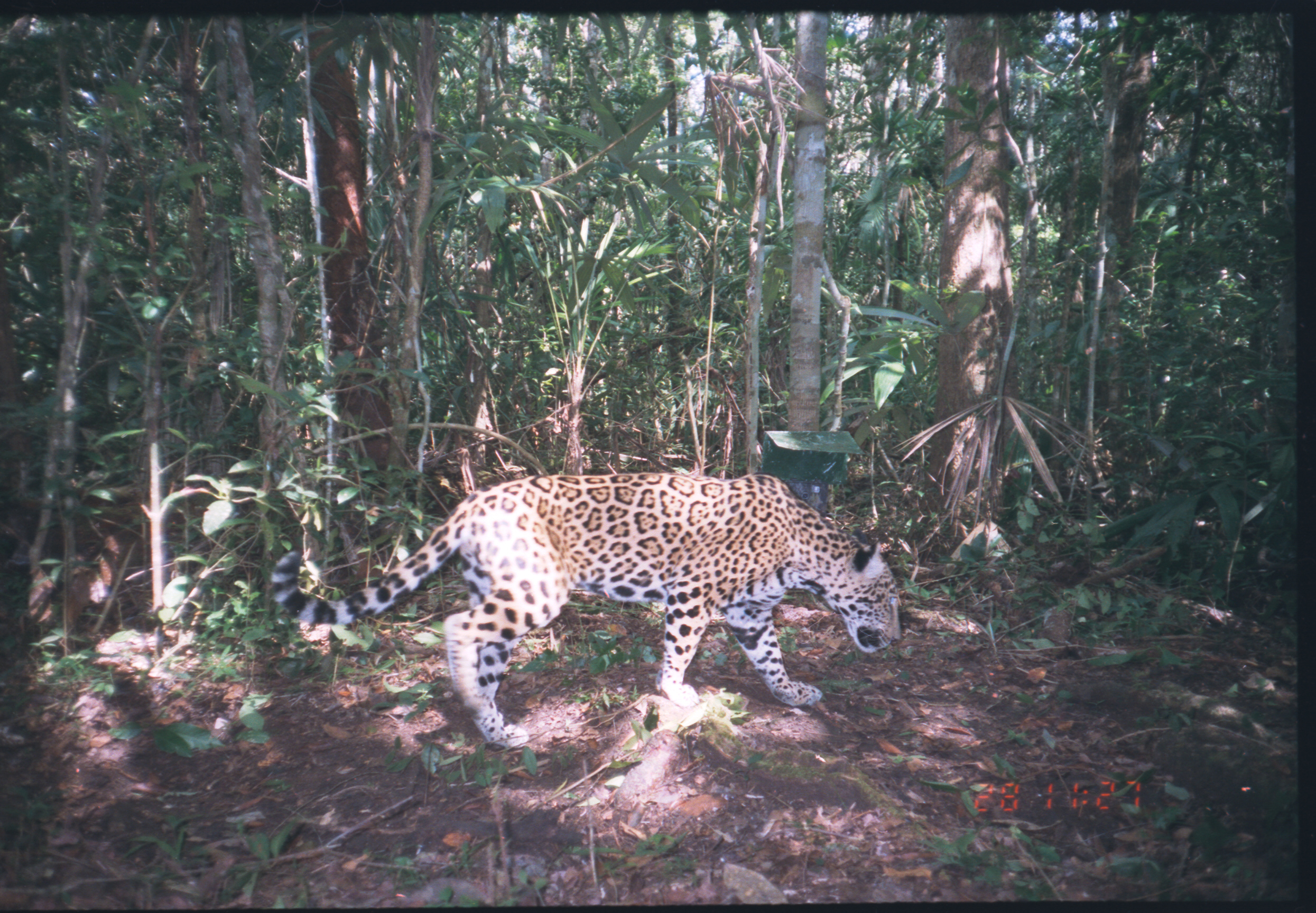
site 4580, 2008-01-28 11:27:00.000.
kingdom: Animalia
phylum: Chordata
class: Mammalia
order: Carnivora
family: Felidae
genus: Panthera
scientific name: Panthera onca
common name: jaguar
Panthera onca (jaguar).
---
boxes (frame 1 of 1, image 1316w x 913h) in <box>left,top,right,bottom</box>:
panthera onca: <box>270,470,901,746</box>